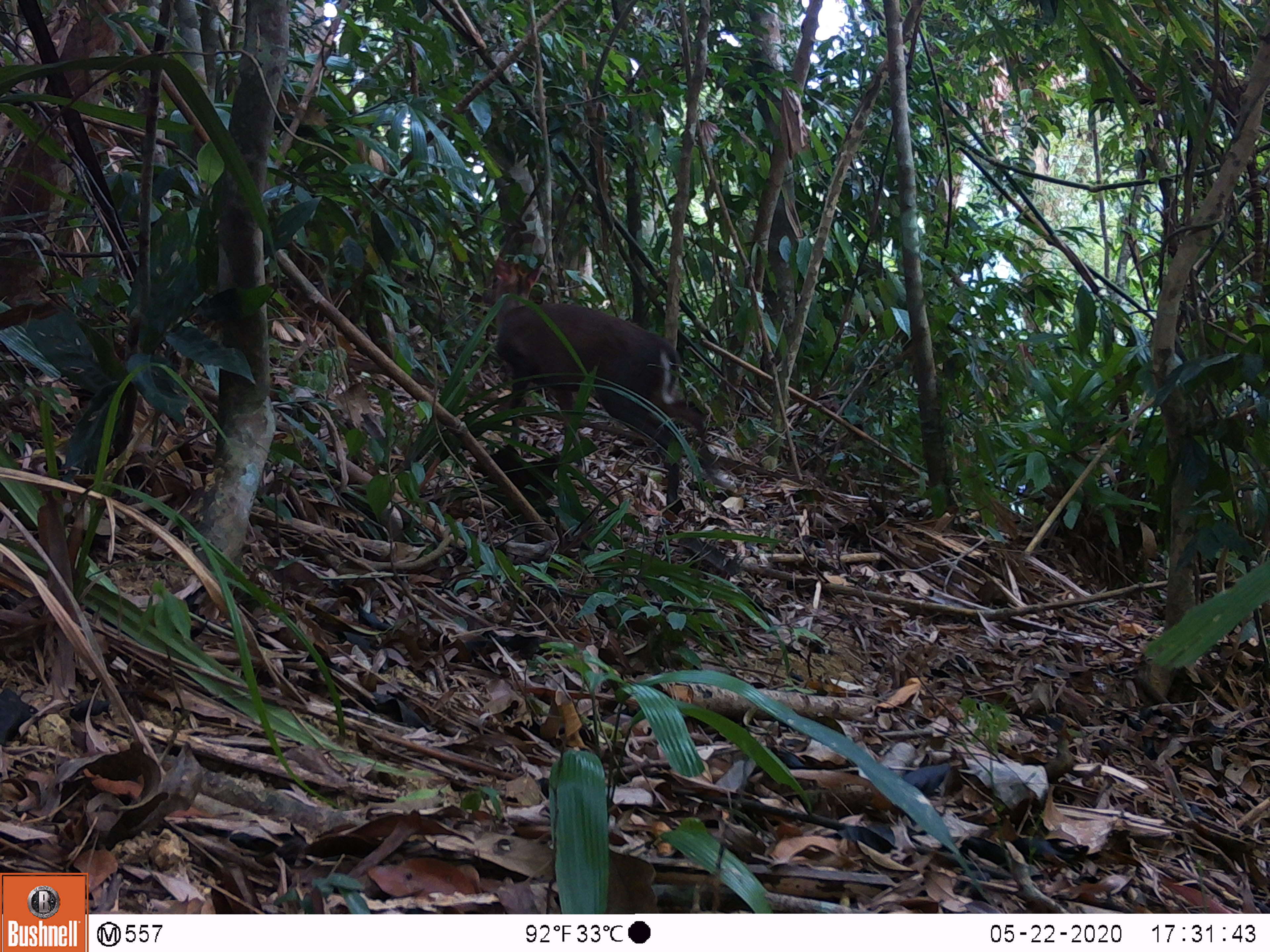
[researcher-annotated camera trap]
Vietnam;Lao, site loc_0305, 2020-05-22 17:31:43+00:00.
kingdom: Animalia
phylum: Chordata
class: Mammalia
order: Artiodactyla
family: Cervidae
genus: Muntiacus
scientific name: Muntiacus rooseveltorum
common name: roosevelt's muntjac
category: roosevelts muntjac group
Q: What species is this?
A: Roosevelts muntjac group (roosevelt's muntjac) (Muntiacus rooseveltorum).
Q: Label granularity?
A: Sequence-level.